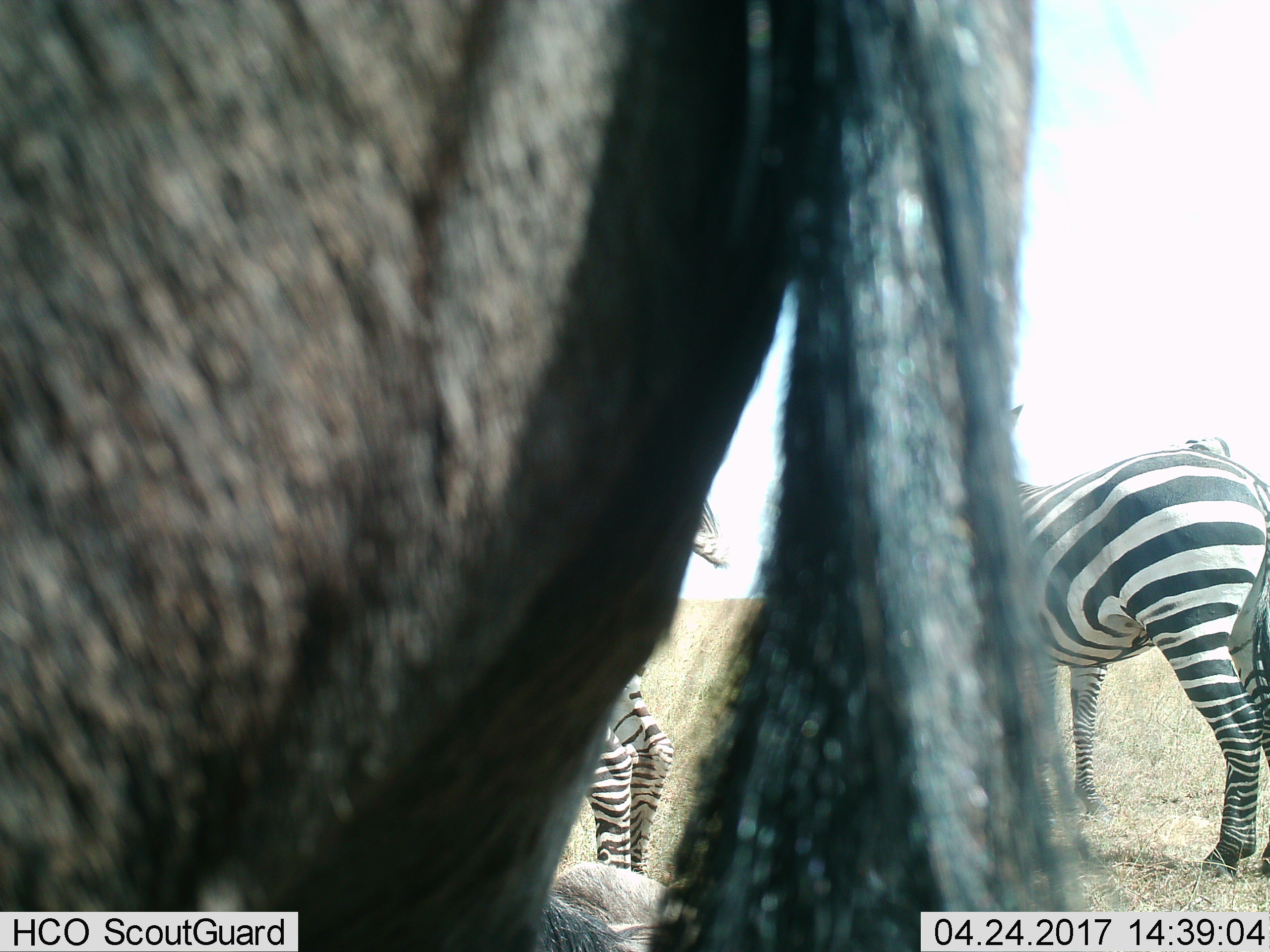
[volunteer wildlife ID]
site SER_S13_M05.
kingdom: Animalia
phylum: Chordata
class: Mammalia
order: Artiodactyla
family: Bovidae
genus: Connochaetes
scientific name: Connochaetes taurinus taurinus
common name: blue wildebeest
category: wildebeestblue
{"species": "wildebeestblue (blue wildebeest) (Connochaetes taurinus taurinus)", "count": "2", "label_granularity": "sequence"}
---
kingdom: Animalia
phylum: Chordata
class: Mammalia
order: Perissodactyla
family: Equidae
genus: Equus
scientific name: Equus quagga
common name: plains zebra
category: zebraplains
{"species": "zebraplains (plains zebra) (Equus quagga)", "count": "2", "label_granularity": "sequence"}